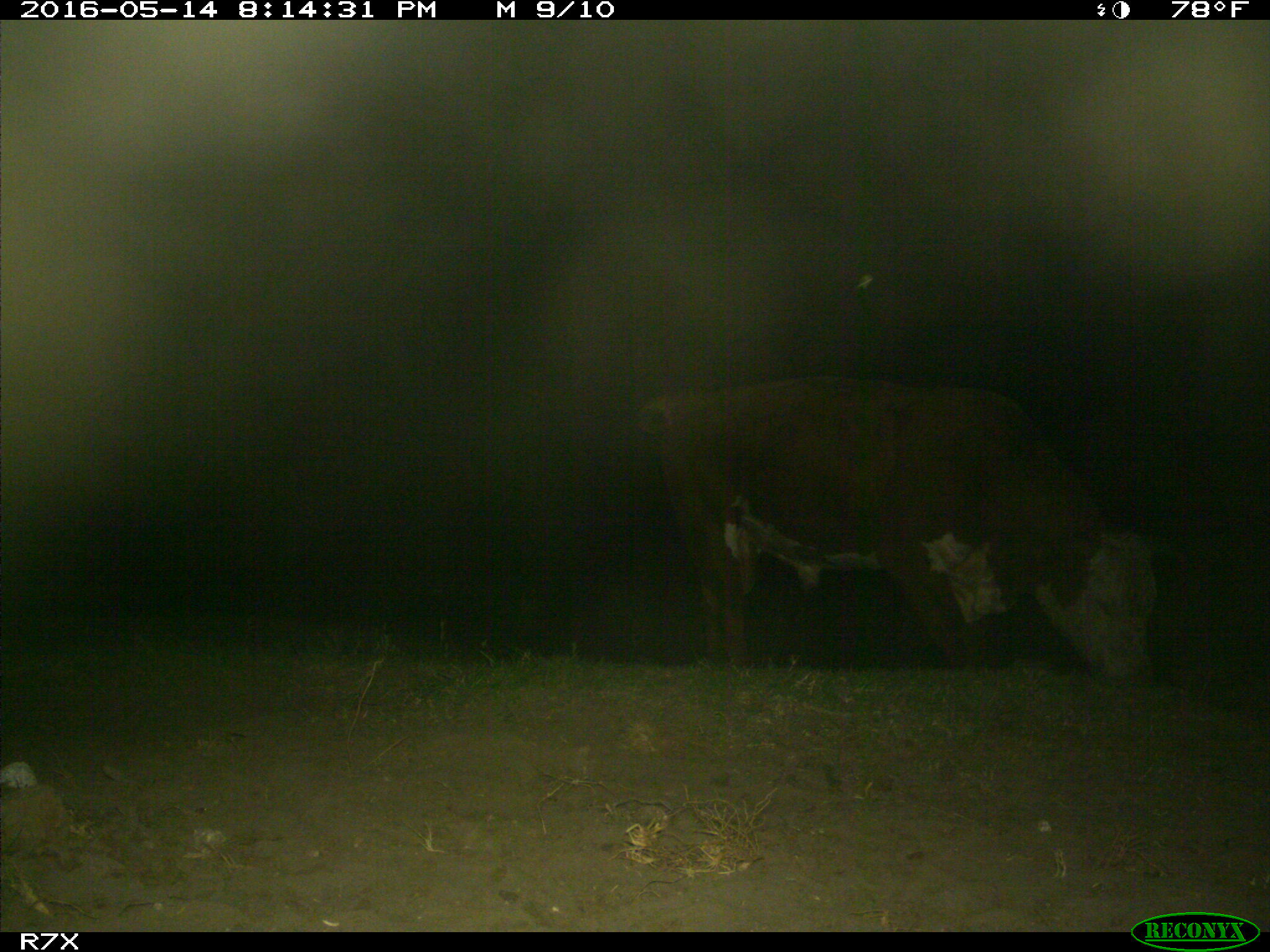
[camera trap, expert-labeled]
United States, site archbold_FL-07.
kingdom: Animalia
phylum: Chordata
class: Mammalia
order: Artiodactyla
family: Bovidae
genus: Bos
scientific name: Bos taurus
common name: domestic cow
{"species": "Bos taurus (domestic cow)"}